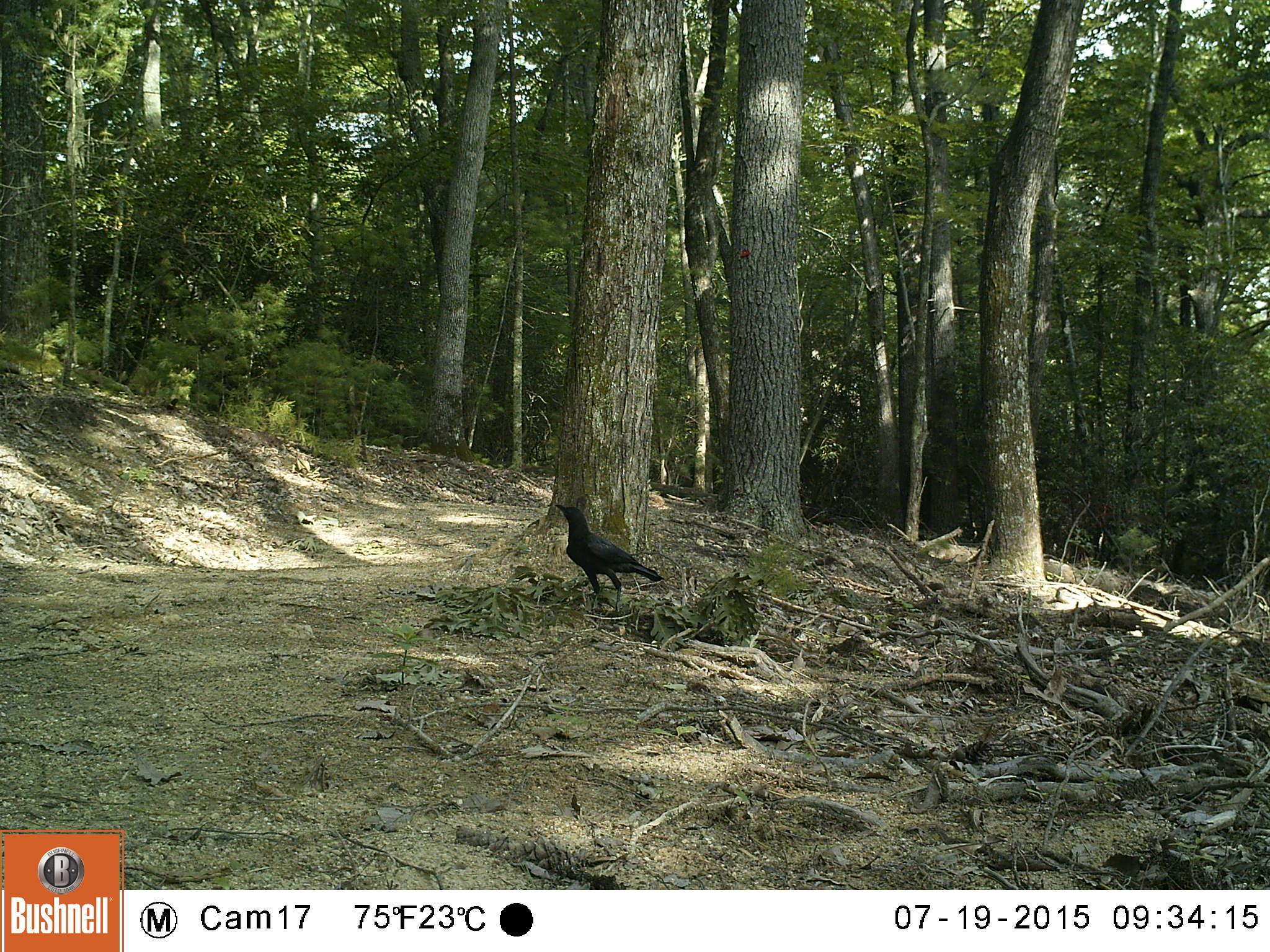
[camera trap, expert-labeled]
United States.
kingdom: Animalia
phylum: Chordata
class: Aves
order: Passeriformes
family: Corvidae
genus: Corvus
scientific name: Corvus brachyrhynchos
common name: american crow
American Crow (Corvus brachyrhynchos).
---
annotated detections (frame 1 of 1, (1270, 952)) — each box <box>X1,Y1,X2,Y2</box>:
American Crow: <box>544,492,668,609</box>